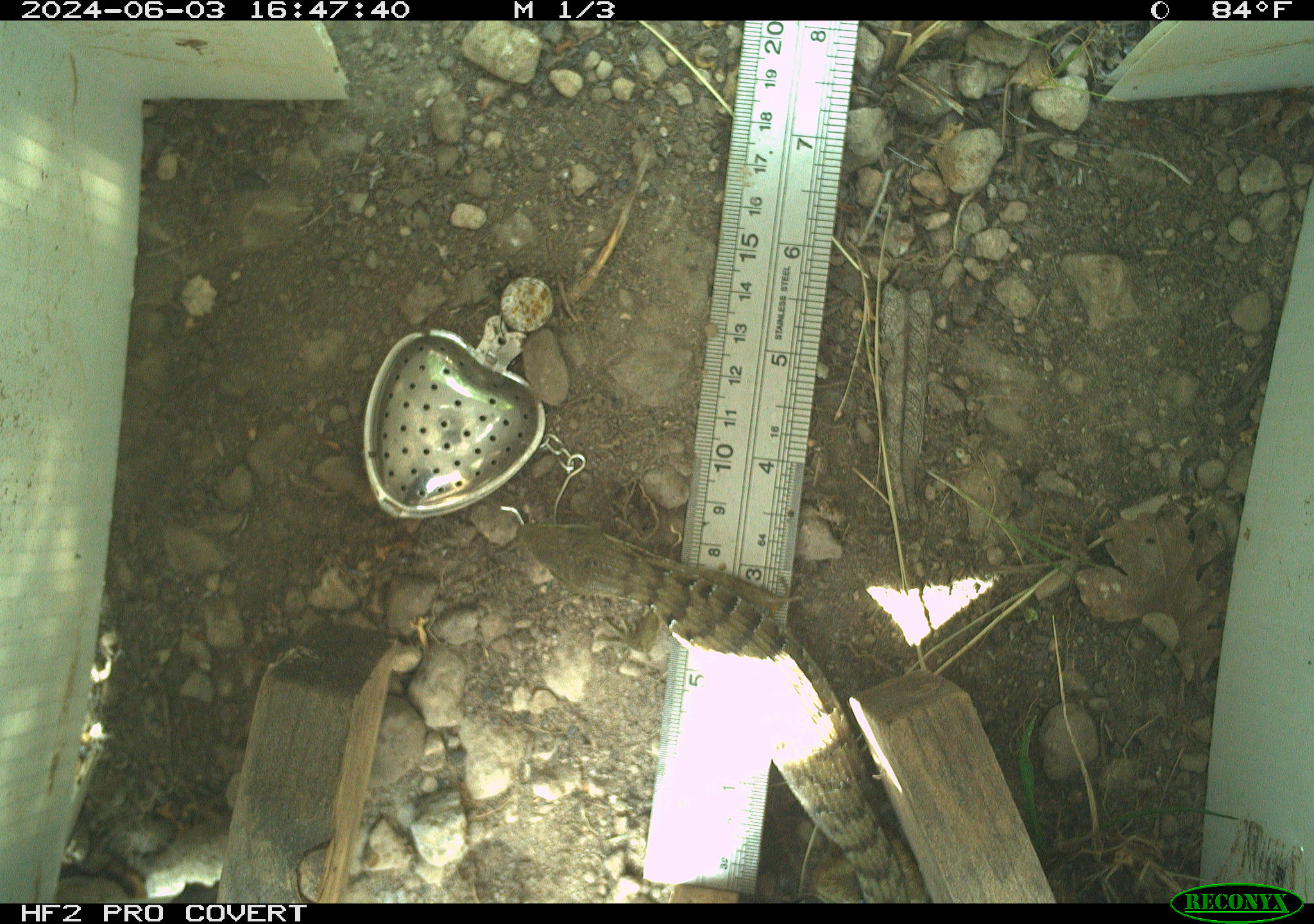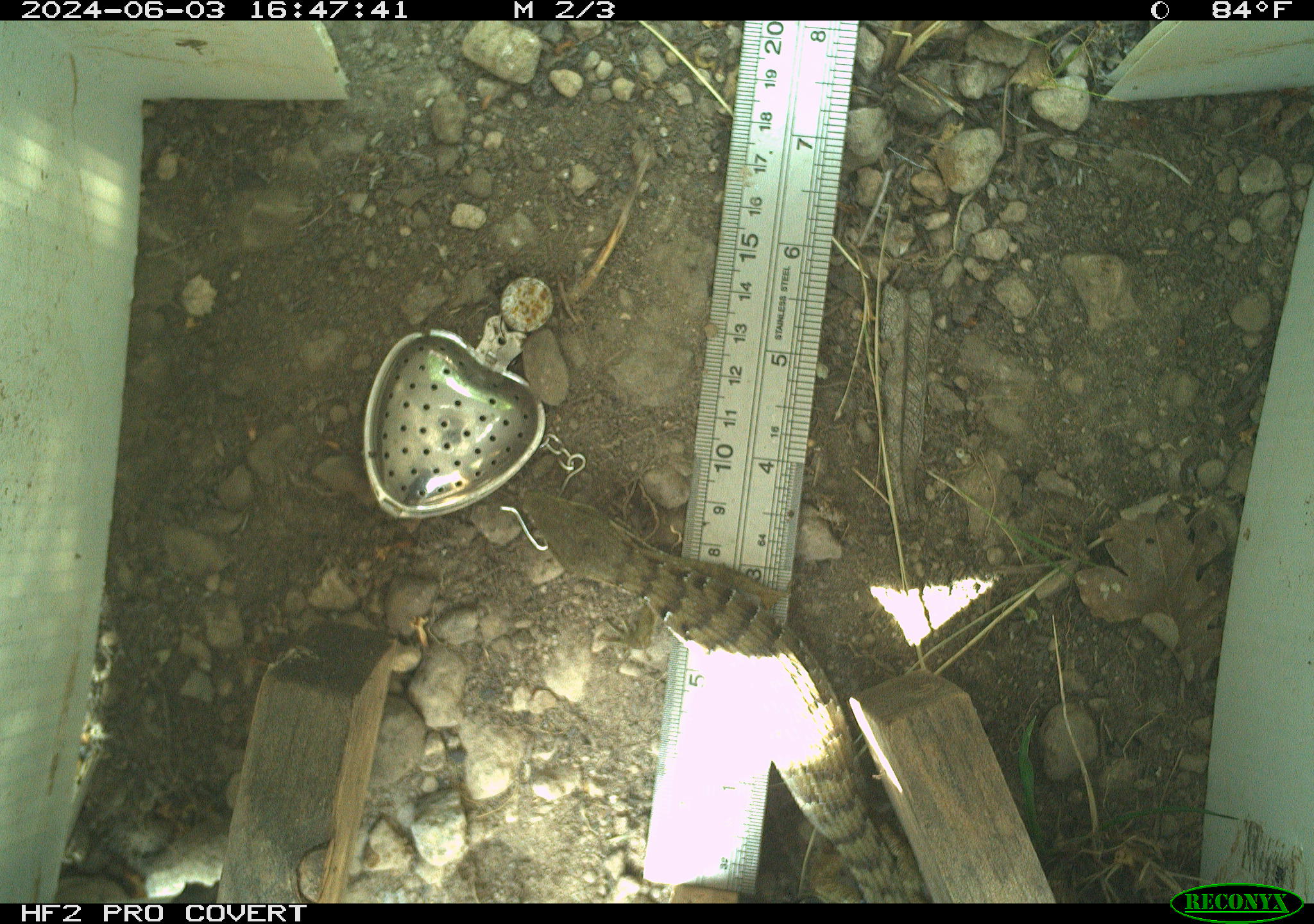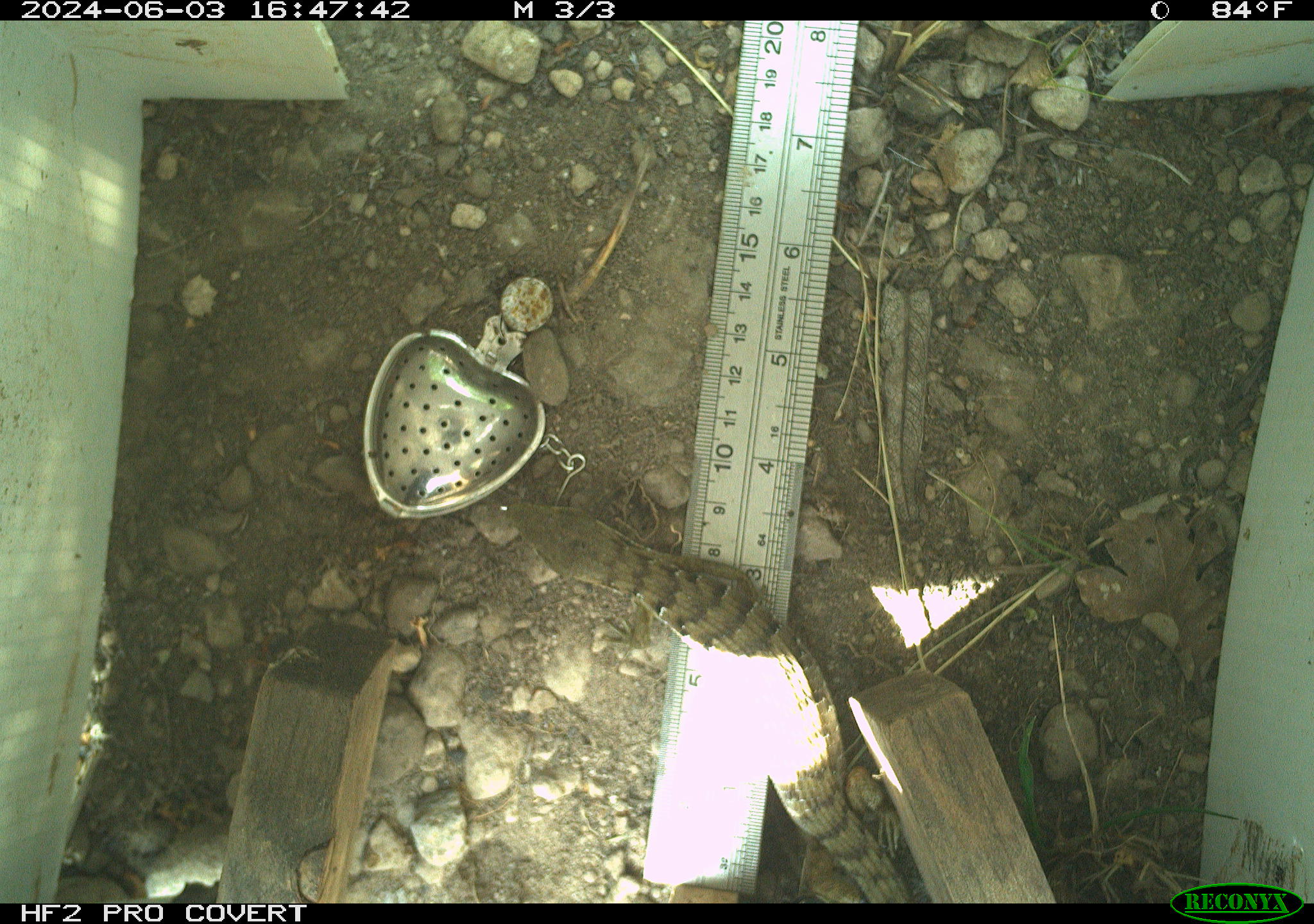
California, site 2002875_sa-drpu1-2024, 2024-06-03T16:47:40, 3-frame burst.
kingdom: Animalia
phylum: Chordata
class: Reptilia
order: Squamata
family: Anguidae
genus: Elgaria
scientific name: Elgaria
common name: alligator lizards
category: elgaria species